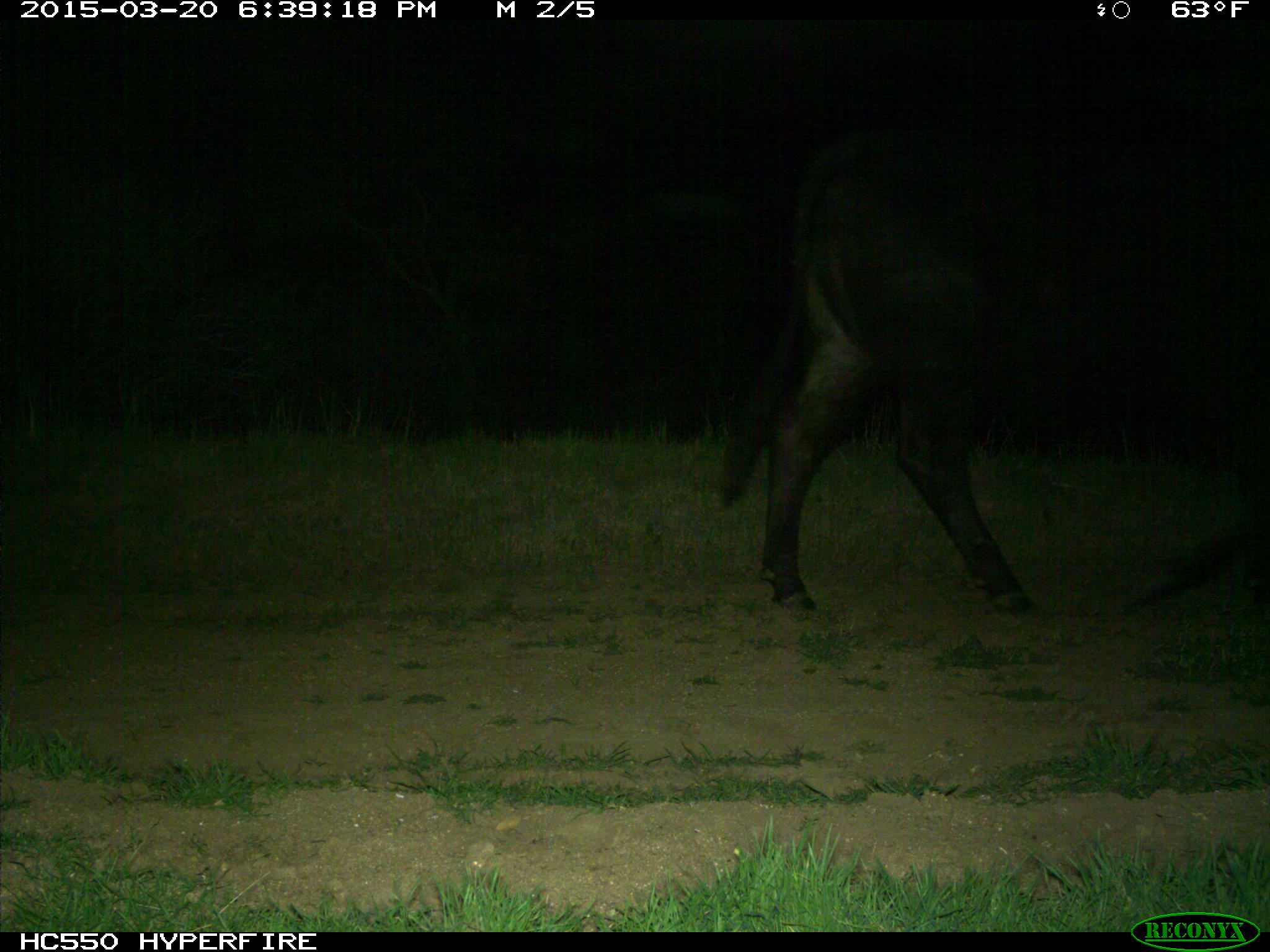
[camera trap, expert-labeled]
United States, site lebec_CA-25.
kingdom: Animalia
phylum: Chordata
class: Mammalia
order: Artiodactyla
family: Bovidae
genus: Bos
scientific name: Bos taurus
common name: domestic cow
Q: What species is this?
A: Bos taurus (domestic cow).